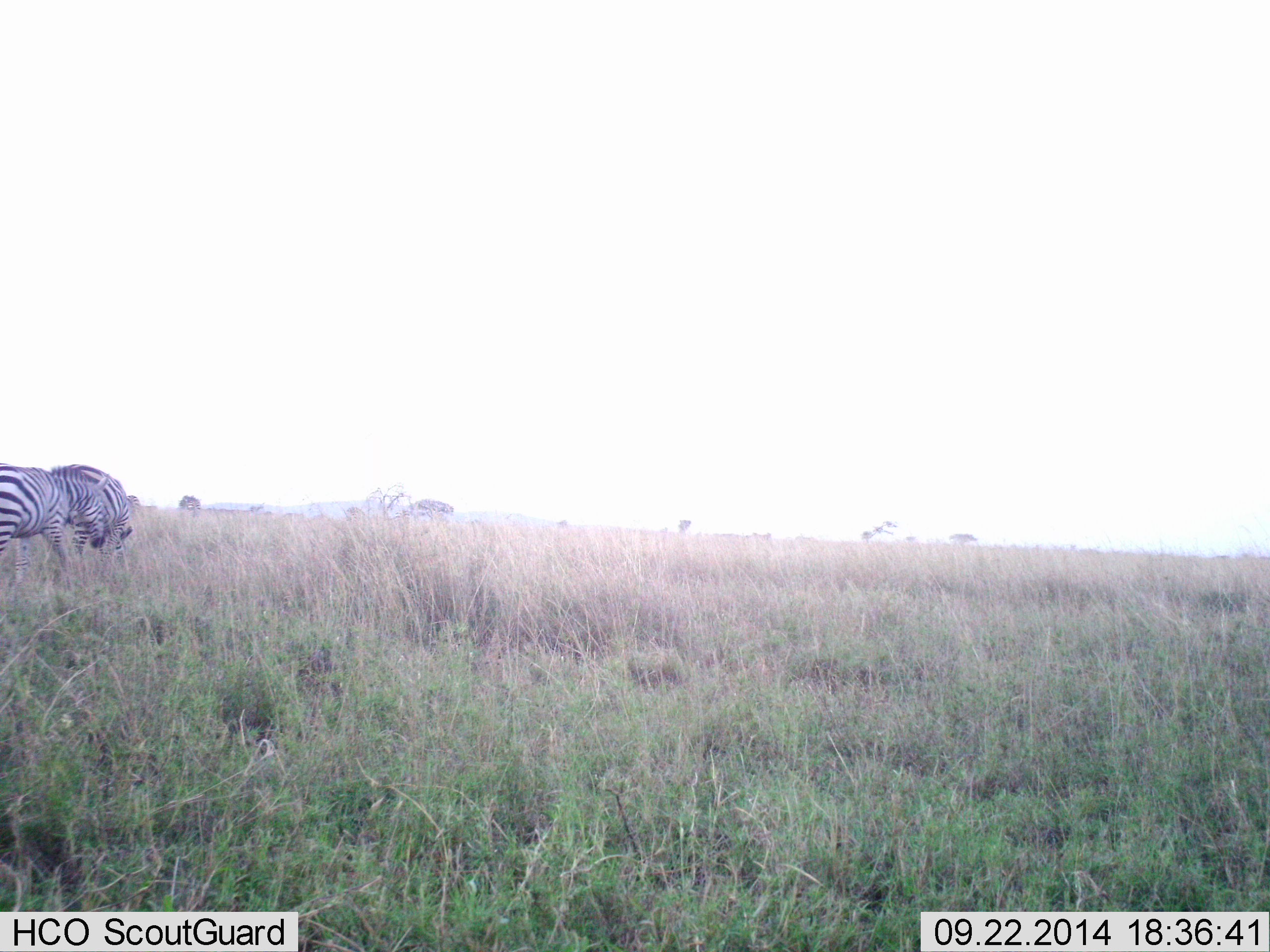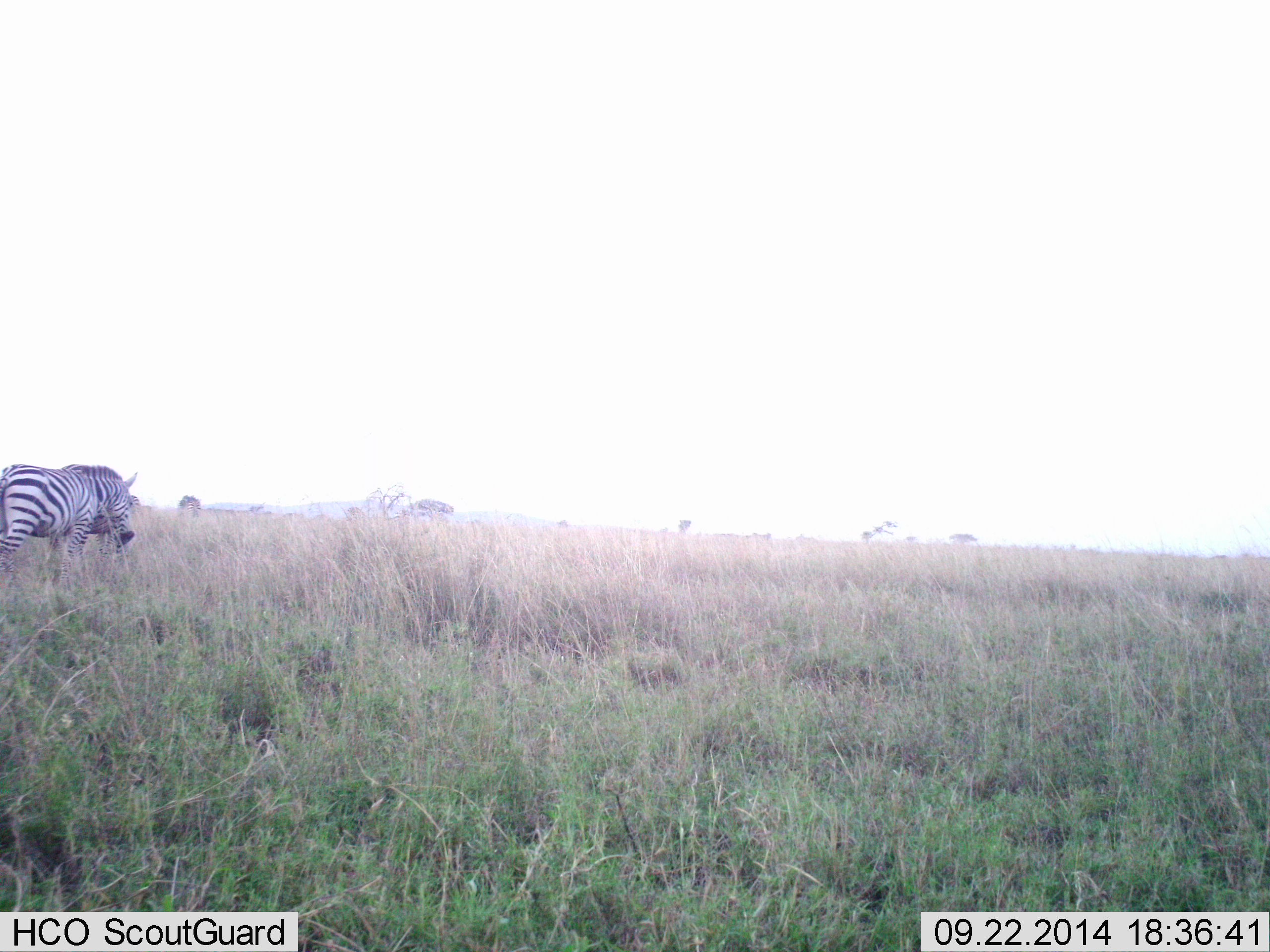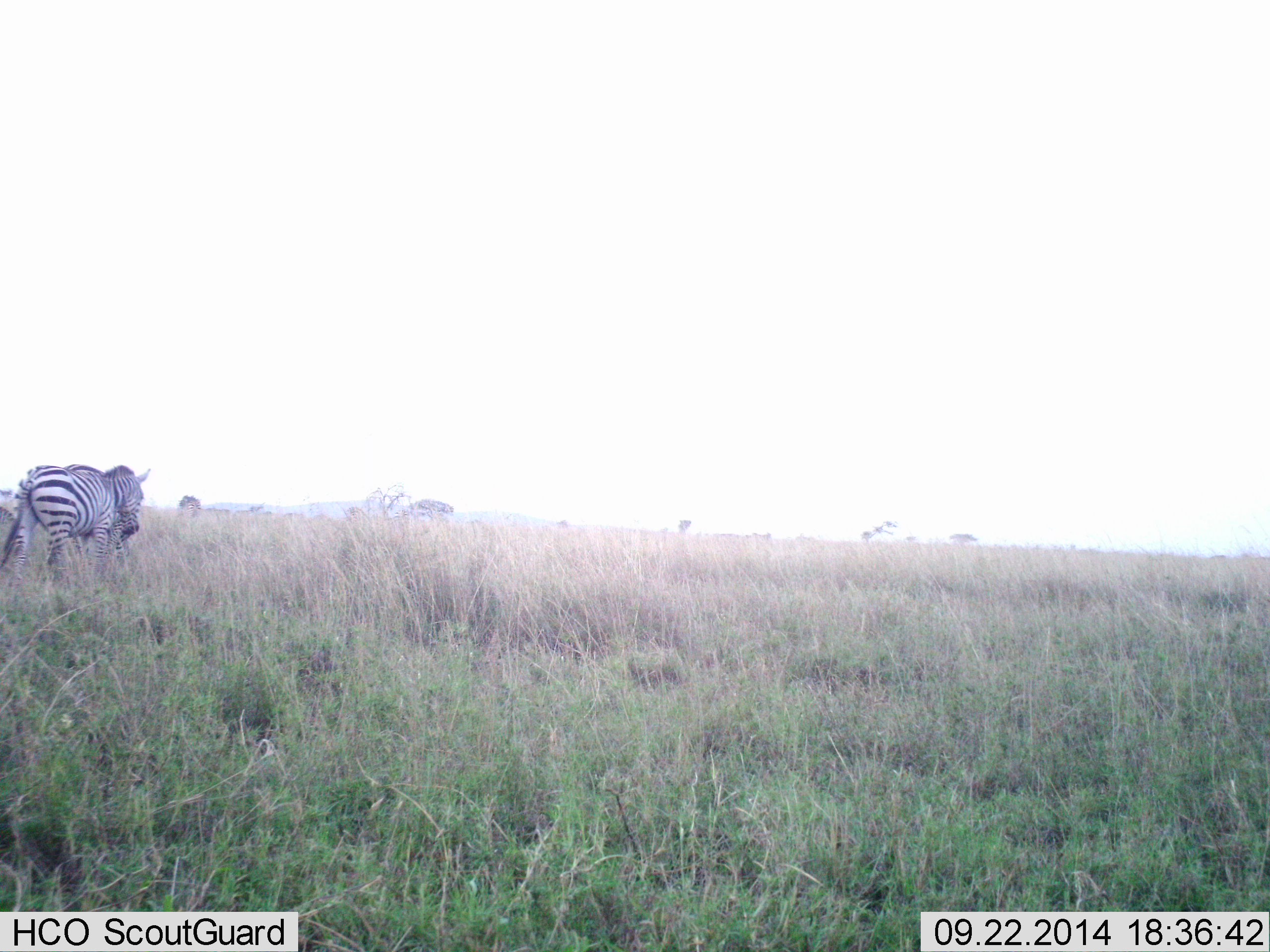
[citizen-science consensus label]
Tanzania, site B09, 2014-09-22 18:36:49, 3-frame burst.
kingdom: Animalia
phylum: Chordata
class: Mammalia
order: Perissodactyla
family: Equidae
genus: Equus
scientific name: Equus quagga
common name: plains zebra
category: zebra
Zebra (plains zebra) (Equus quagga), count 2. Behavior (volunteer vote fractions): standing 30%, resting 0%, moving 70%, interacting 0%. Young present (vote fraction): 0%. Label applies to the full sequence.